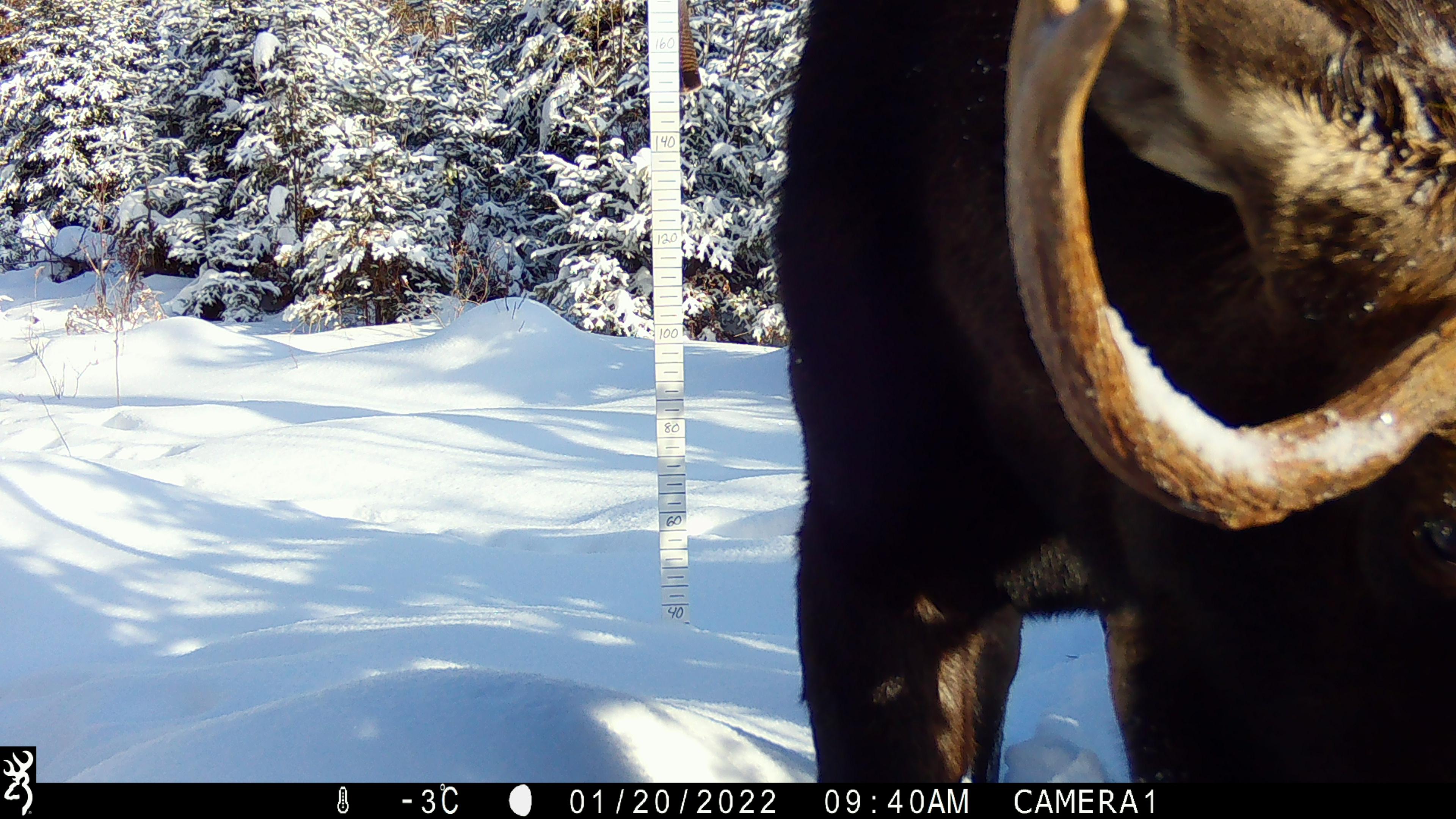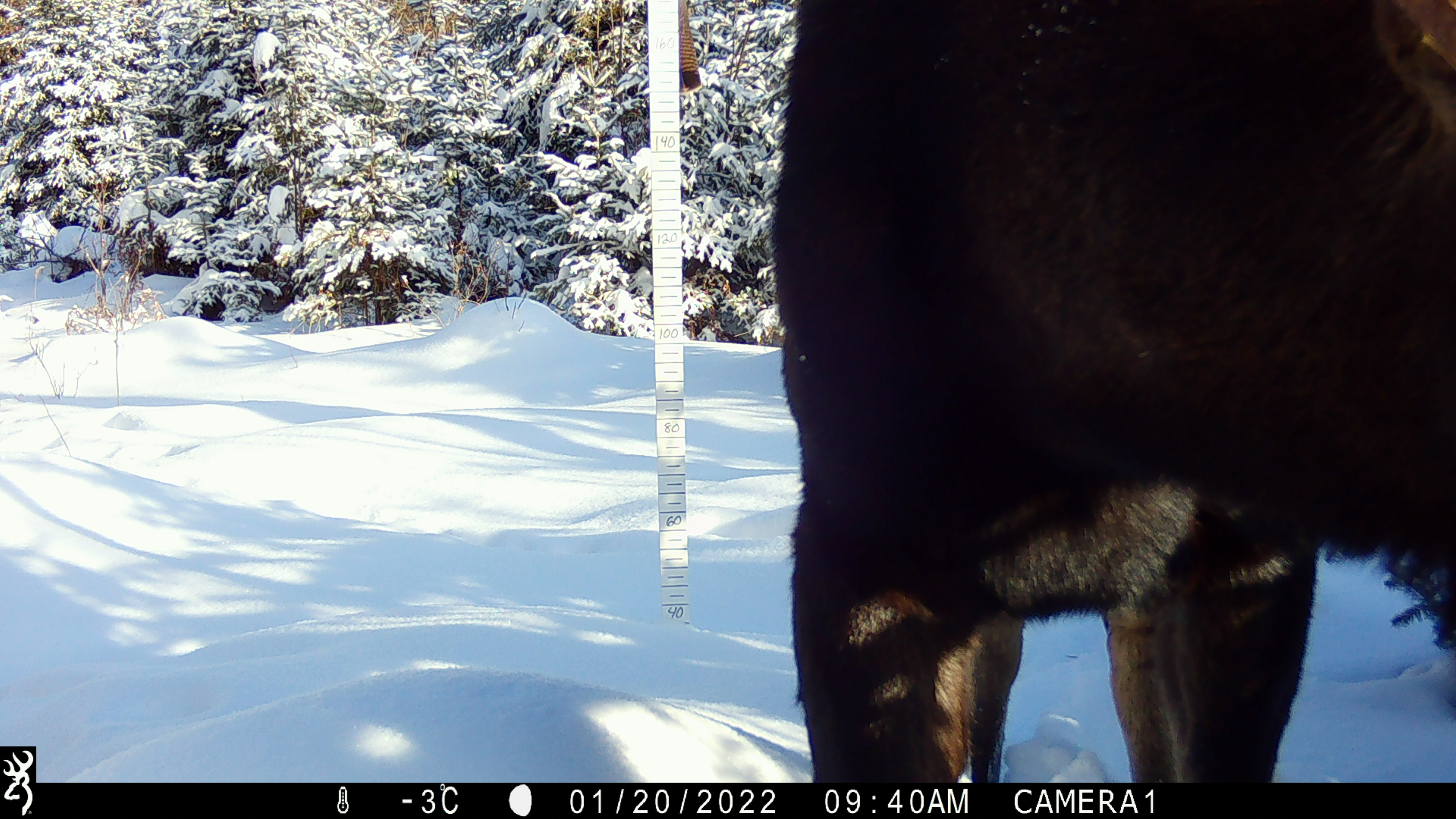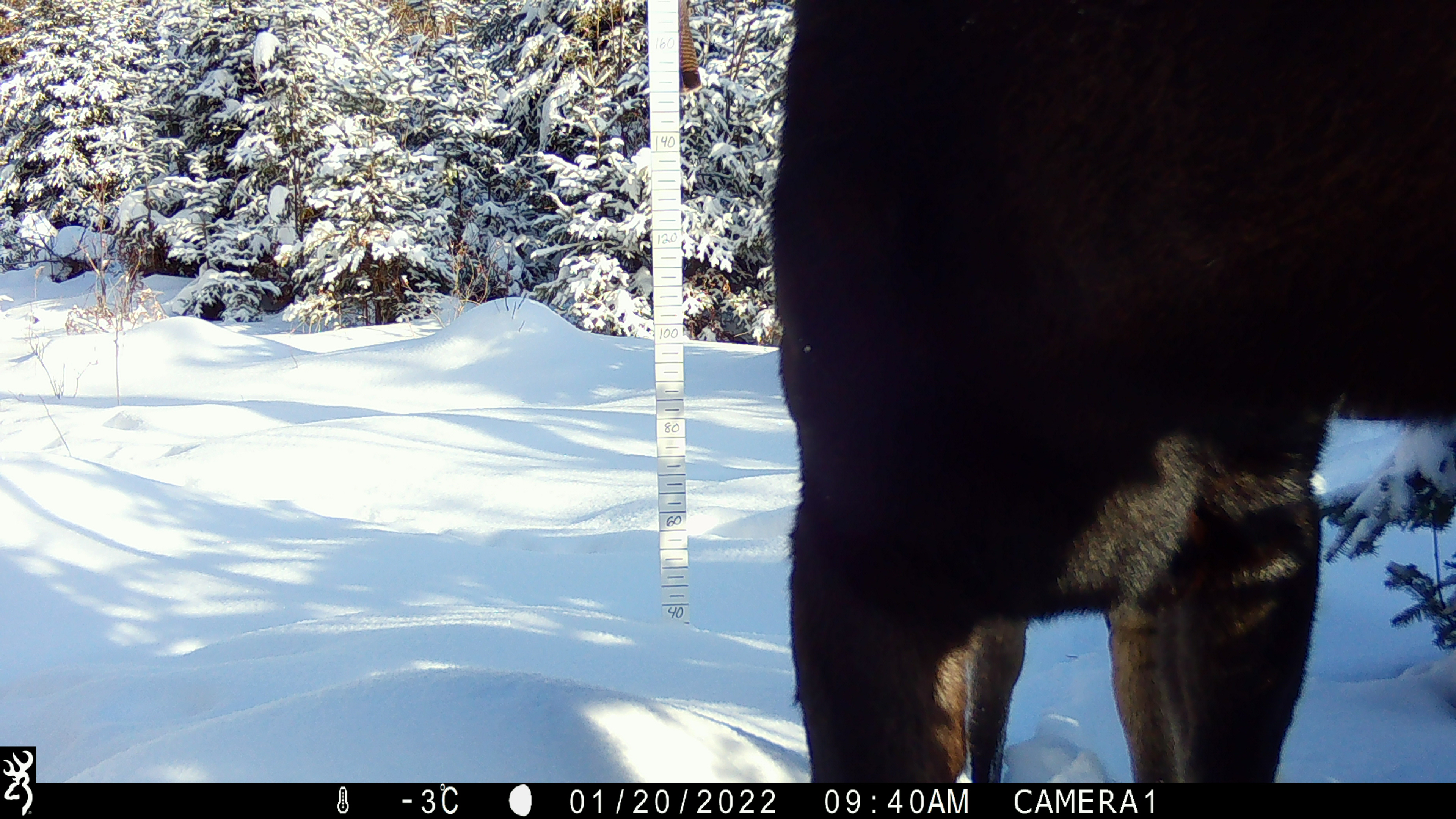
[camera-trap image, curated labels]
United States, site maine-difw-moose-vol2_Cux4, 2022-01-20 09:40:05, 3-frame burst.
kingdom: Animalia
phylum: Chordata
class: Mammalia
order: Artiodactyla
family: Cervidae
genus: Alces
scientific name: Alces alces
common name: moose